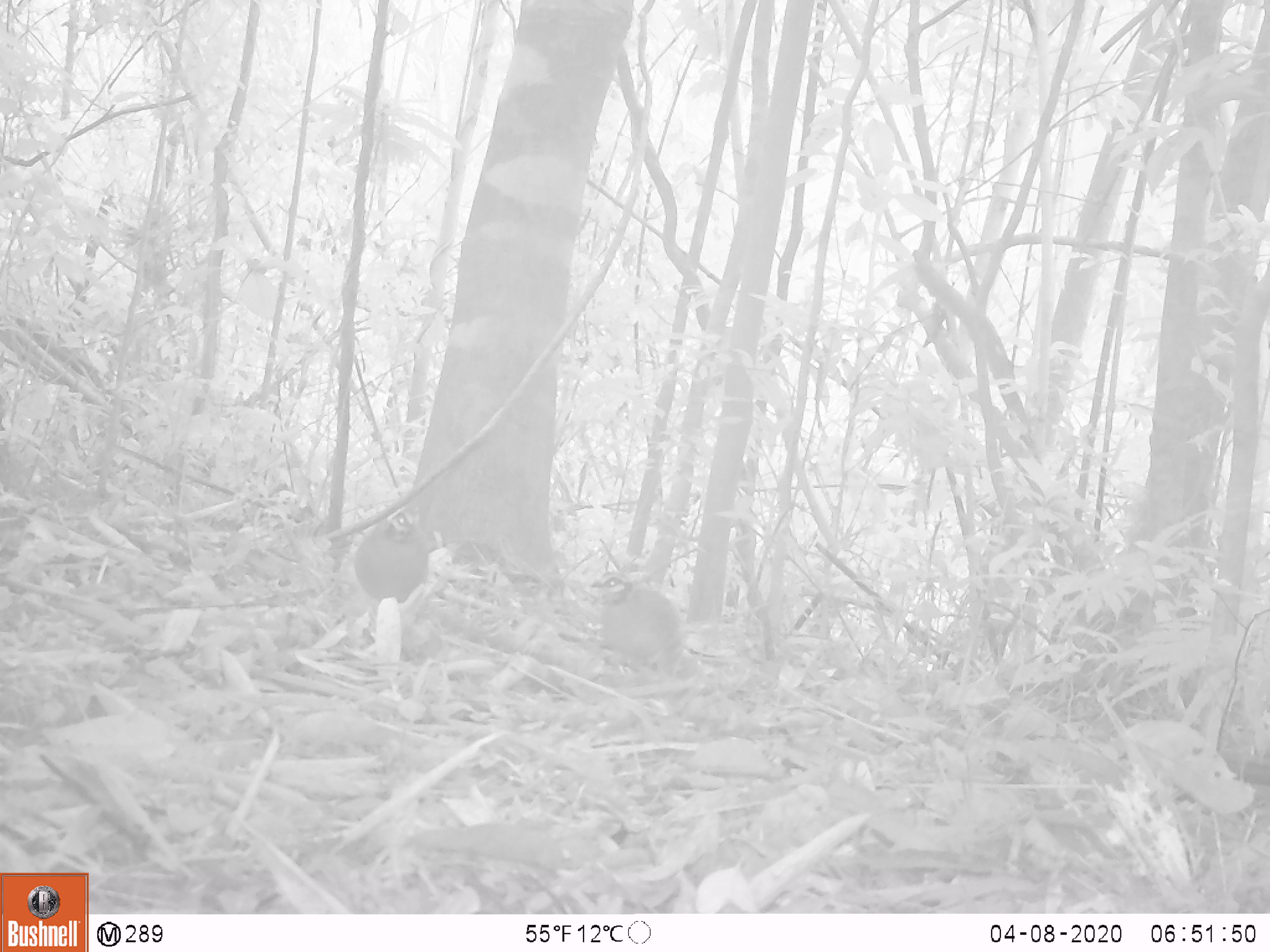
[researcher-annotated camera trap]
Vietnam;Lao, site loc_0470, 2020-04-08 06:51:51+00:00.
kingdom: Animalia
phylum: Chordata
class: Aves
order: Galliformes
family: Phasianidae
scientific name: Phasianidae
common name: partridge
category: unidentified partridge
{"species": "unidentified partridge (partridge) (Phasianidae)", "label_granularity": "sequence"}